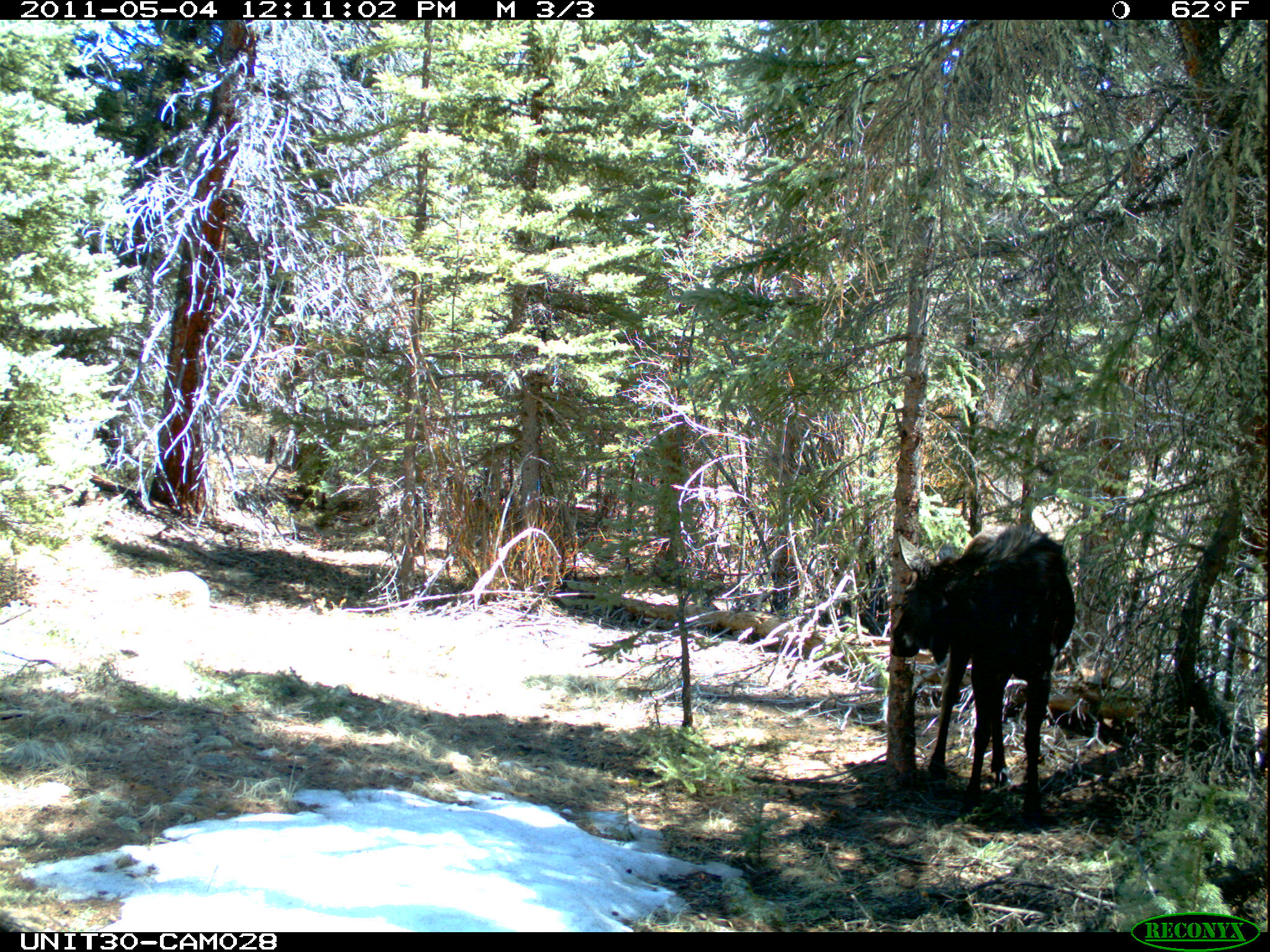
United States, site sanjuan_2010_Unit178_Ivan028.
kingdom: Animalia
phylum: Chordata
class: Mammalia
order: Artiodactyla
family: Cervidae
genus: Alces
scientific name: Alces alces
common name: moose